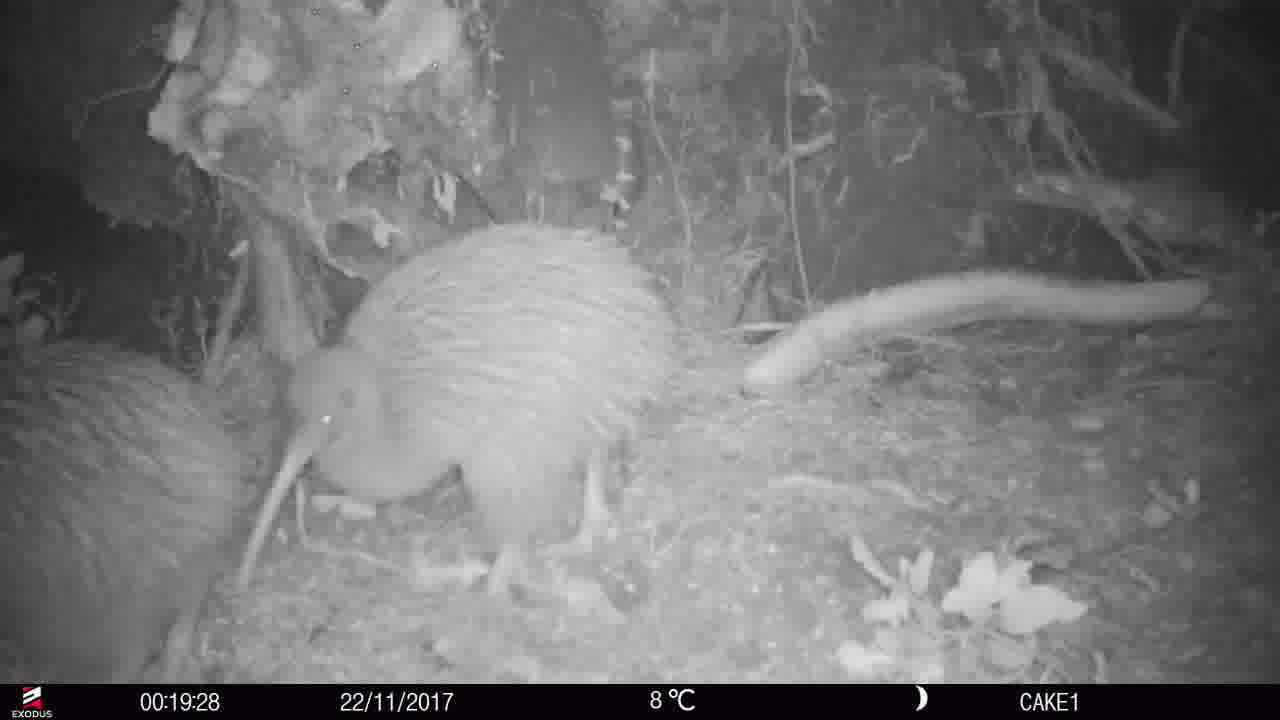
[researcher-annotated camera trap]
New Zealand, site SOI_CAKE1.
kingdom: Animalia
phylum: Chordata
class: Aves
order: Apterygiformes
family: Apterygidae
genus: Apteryx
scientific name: Apteryx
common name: kiwi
Kiwi (Apteryx).